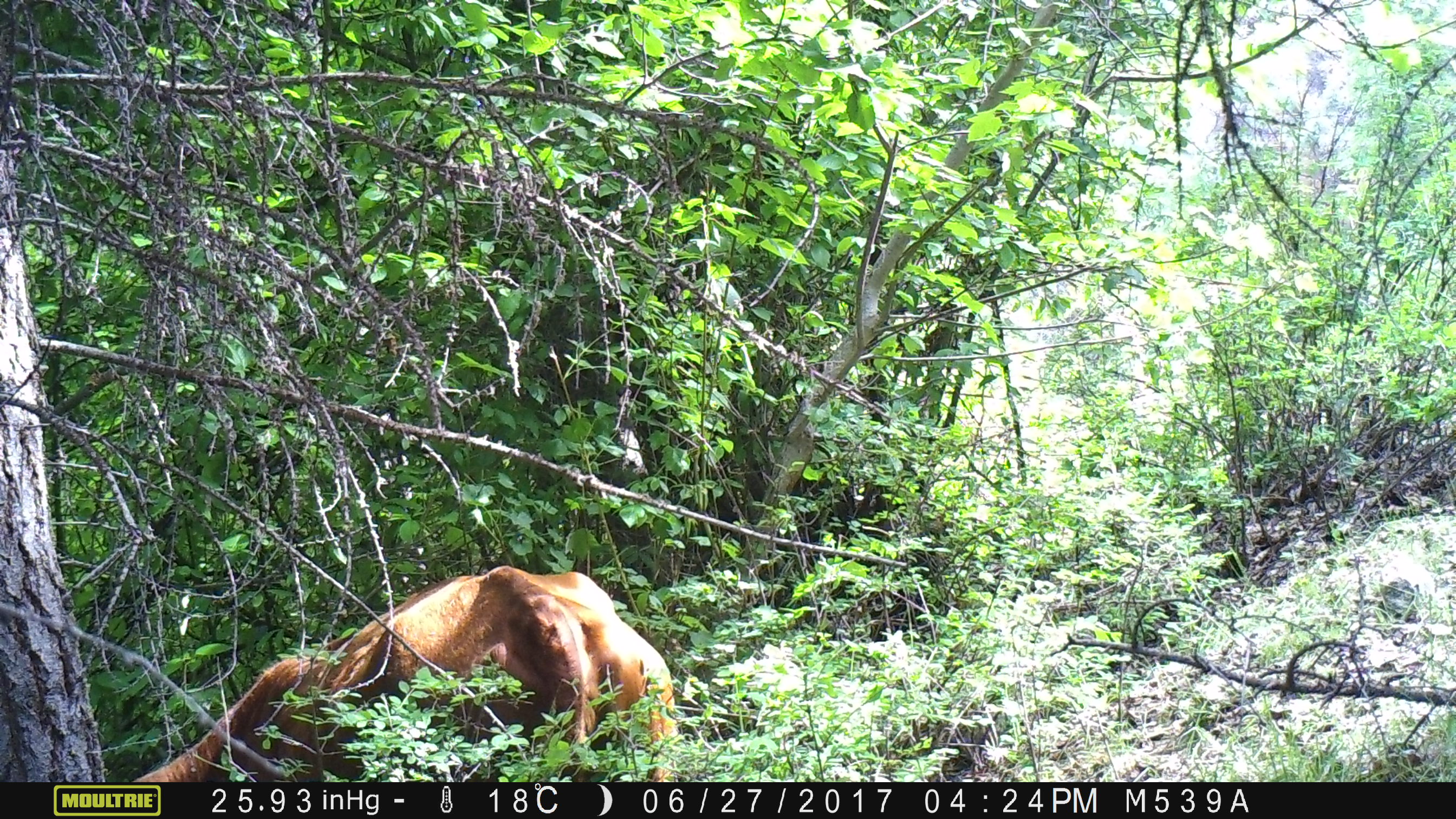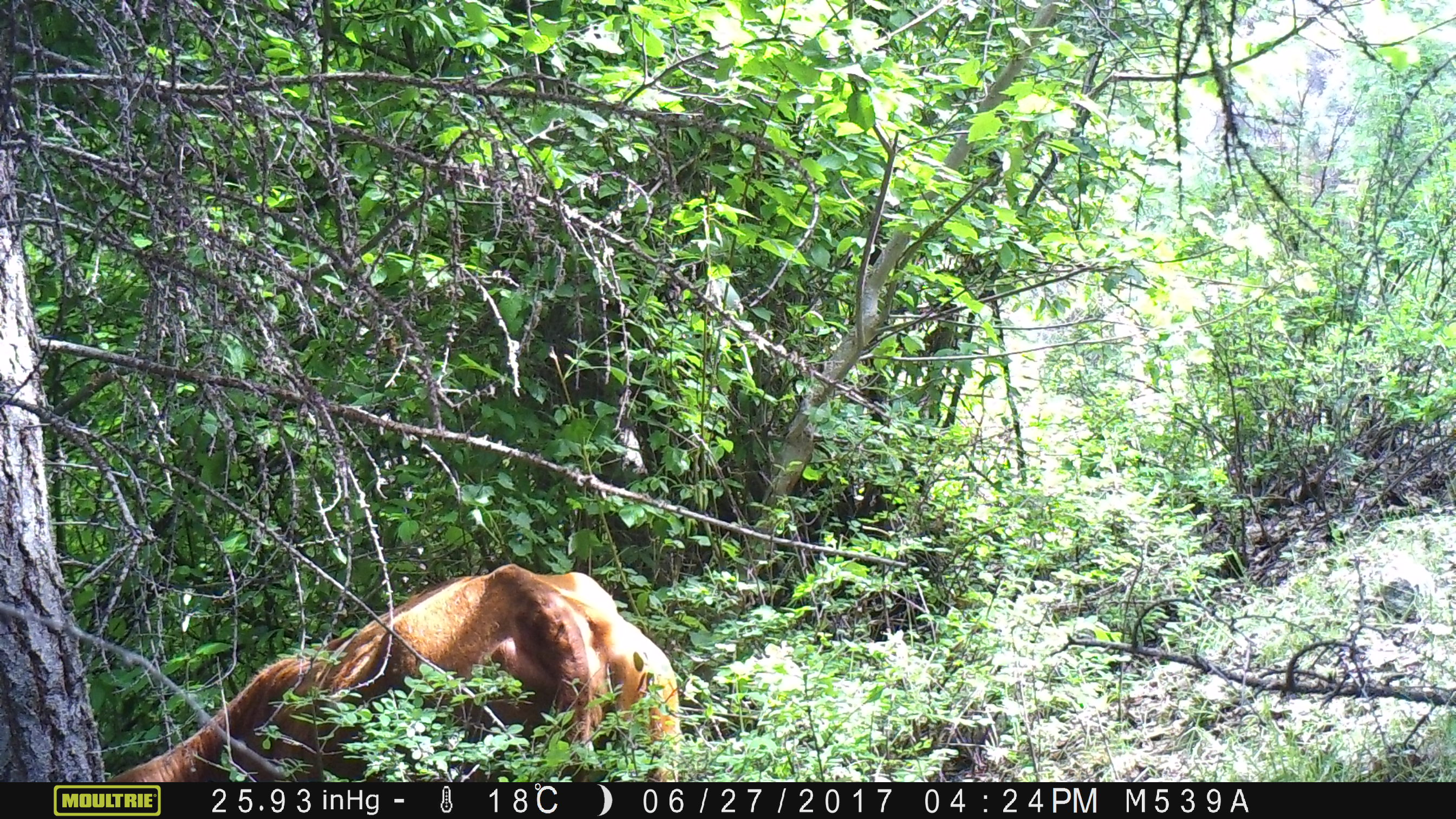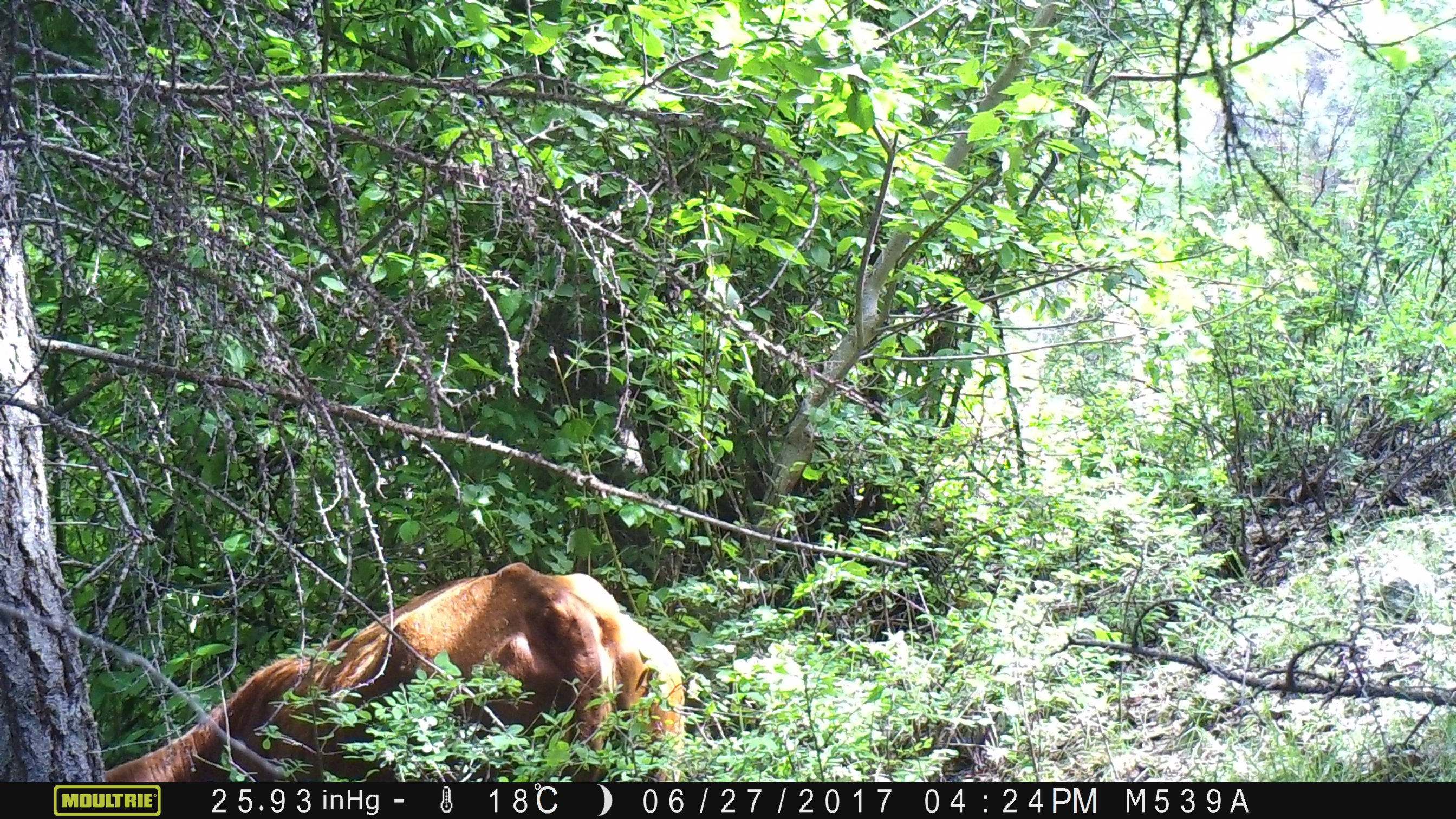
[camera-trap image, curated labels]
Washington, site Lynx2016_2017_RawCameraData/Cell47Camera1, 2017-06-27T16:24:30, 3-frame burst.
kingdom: Animalia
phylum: Chordata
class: Mammalia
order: Artiodactyla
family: Bovidae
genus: Bos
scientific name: Bos taurus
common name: domestic cattle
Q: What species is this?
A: Domestic cattle (Bos taurus).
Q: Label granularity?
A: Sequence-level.